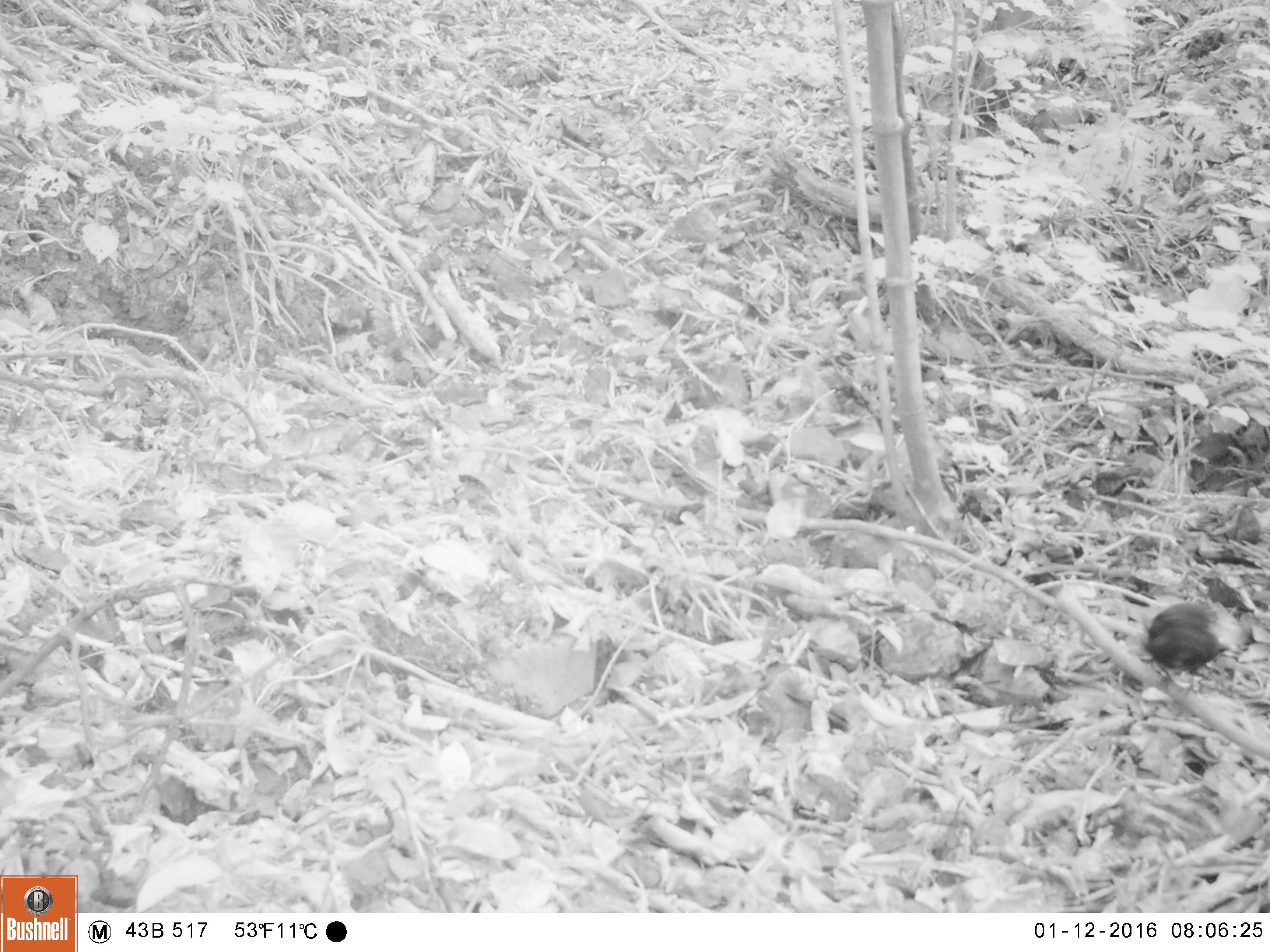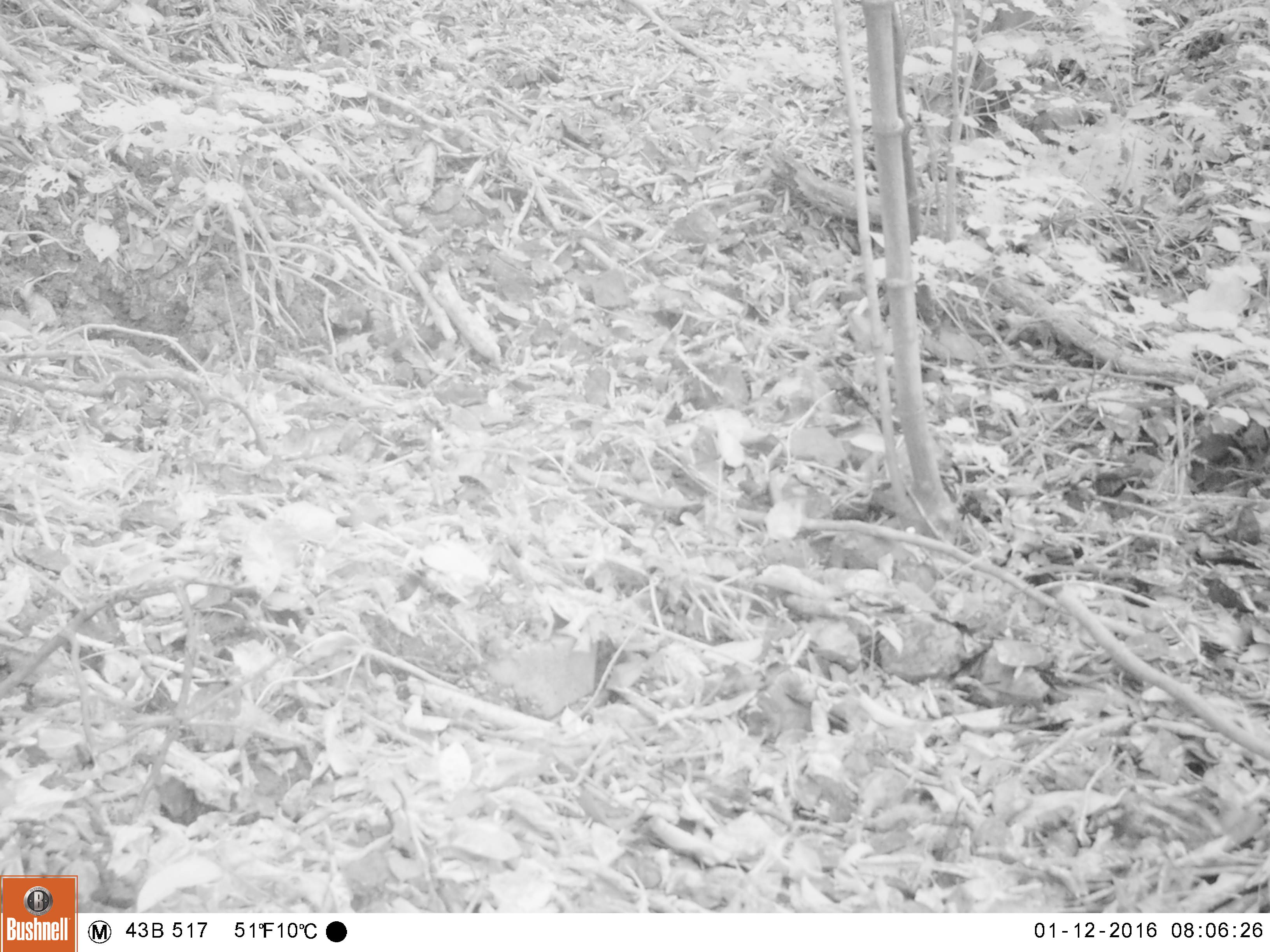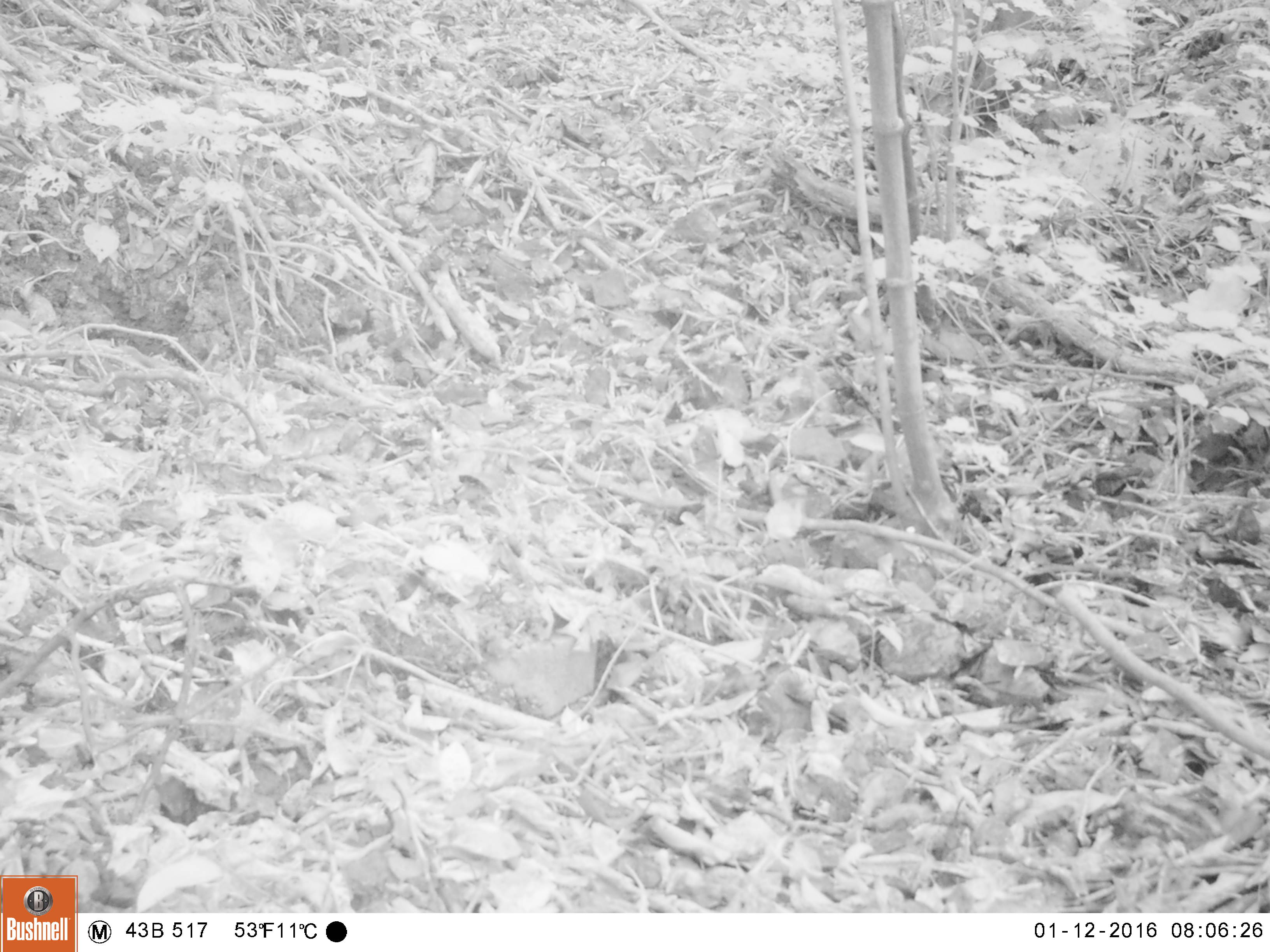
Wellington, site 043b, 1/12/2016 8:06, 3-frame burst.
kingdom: Animalia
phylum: Chordata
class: Aves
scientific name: Aves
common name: bird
Bird (Aves).